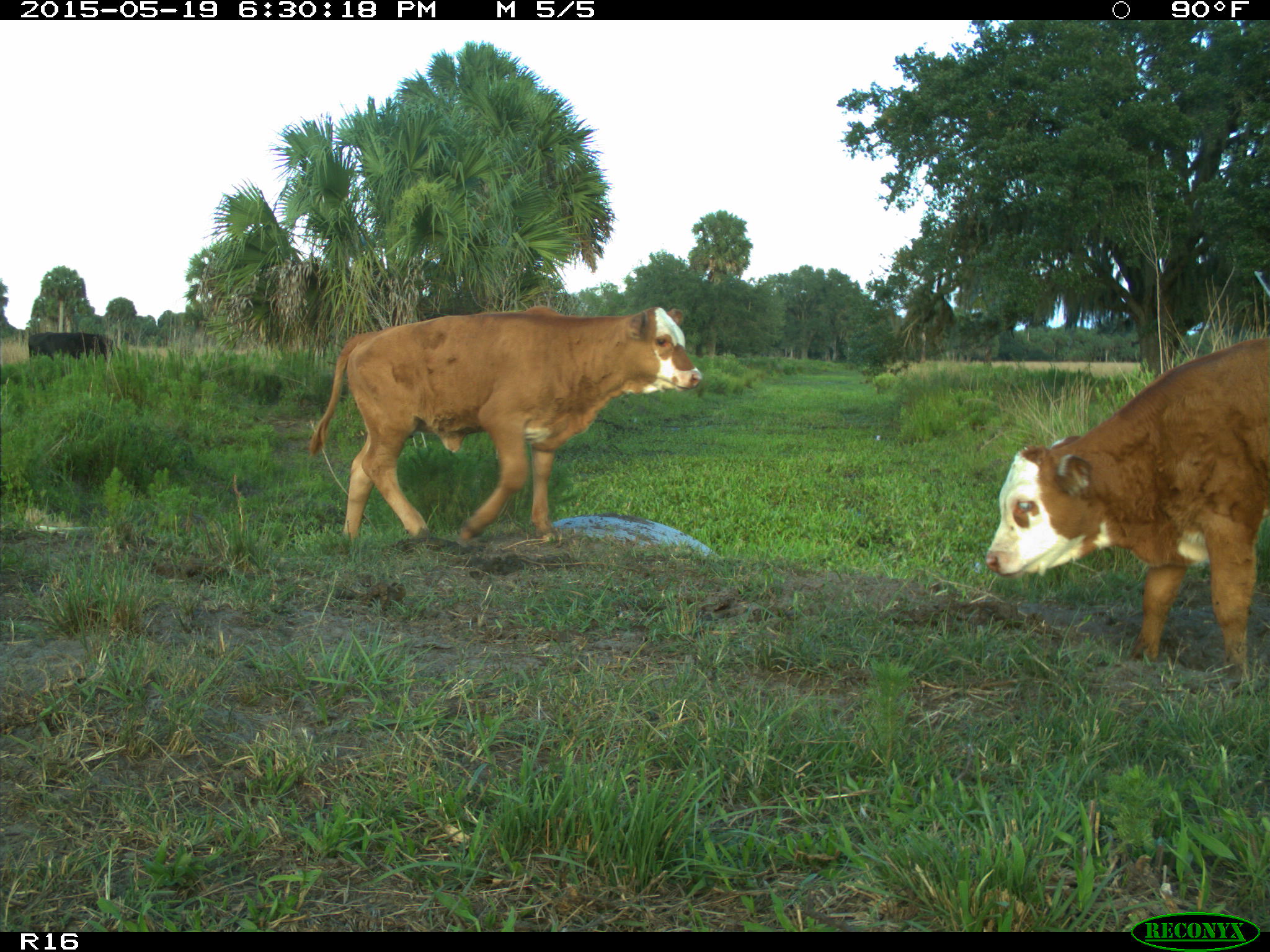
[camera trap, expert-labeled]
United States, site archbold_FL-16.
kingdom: Animalia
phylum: Chordata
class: Mammalia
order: Artiodactyla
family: Bovidae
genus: Bos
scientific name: Bos taurus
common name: domestic cow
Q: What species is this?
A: Bos taurus (domestic cow).